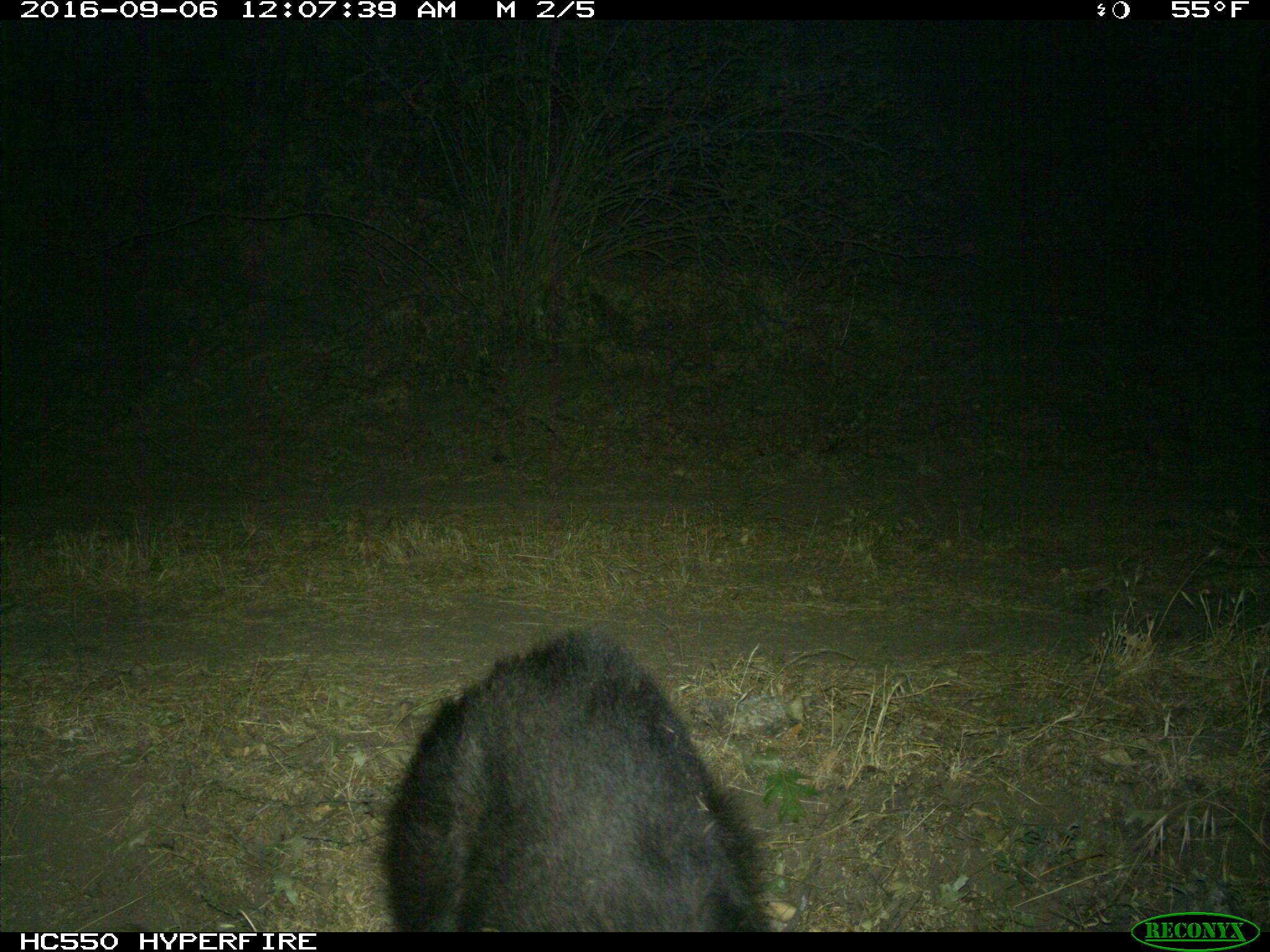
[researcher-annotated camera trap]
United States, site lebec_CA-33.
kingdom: Animalia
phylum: Chordata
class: Mammalia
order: Carnivora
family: Ursidae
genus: Ursus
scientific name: Ursus americanus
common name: american black bear